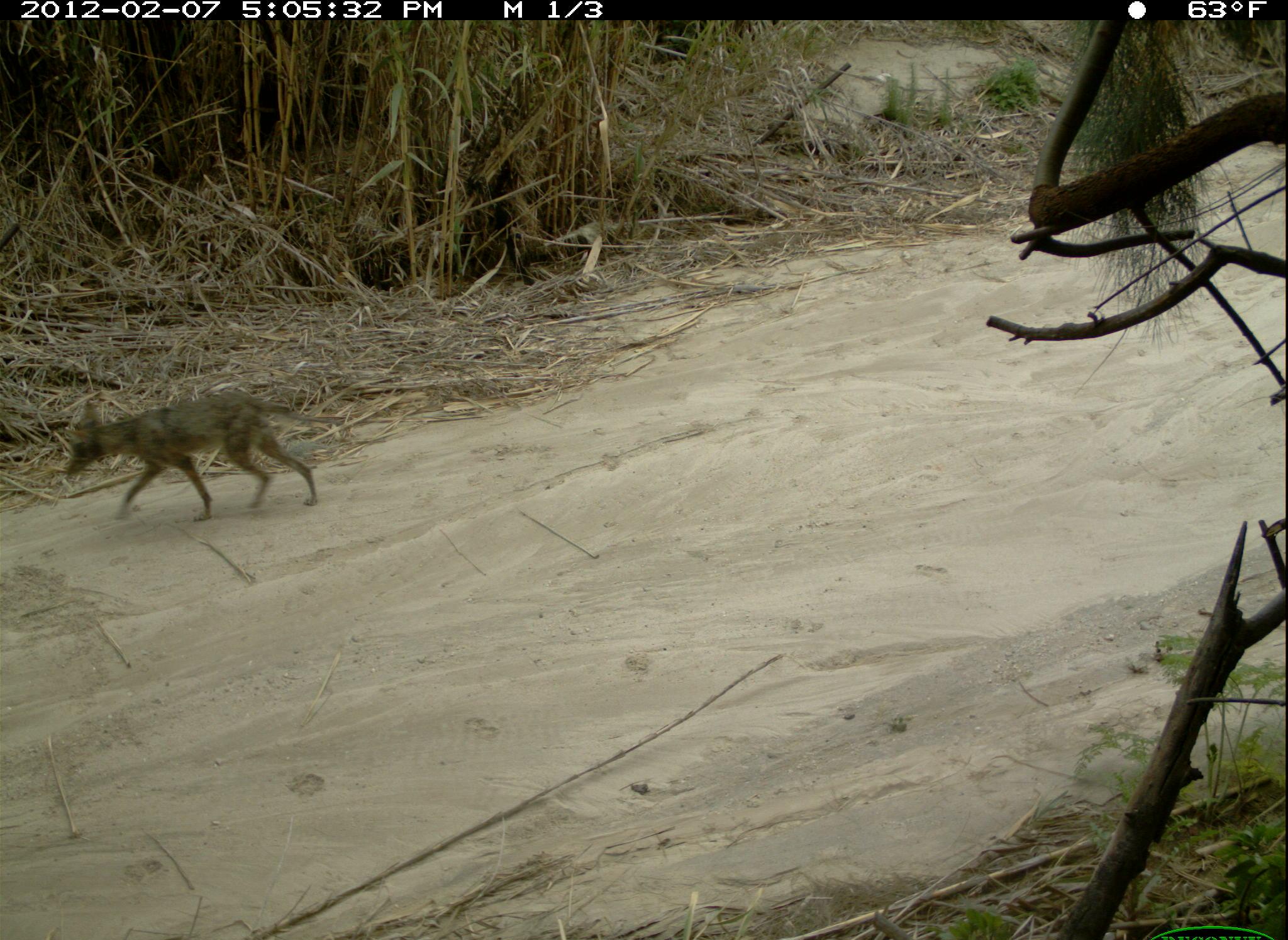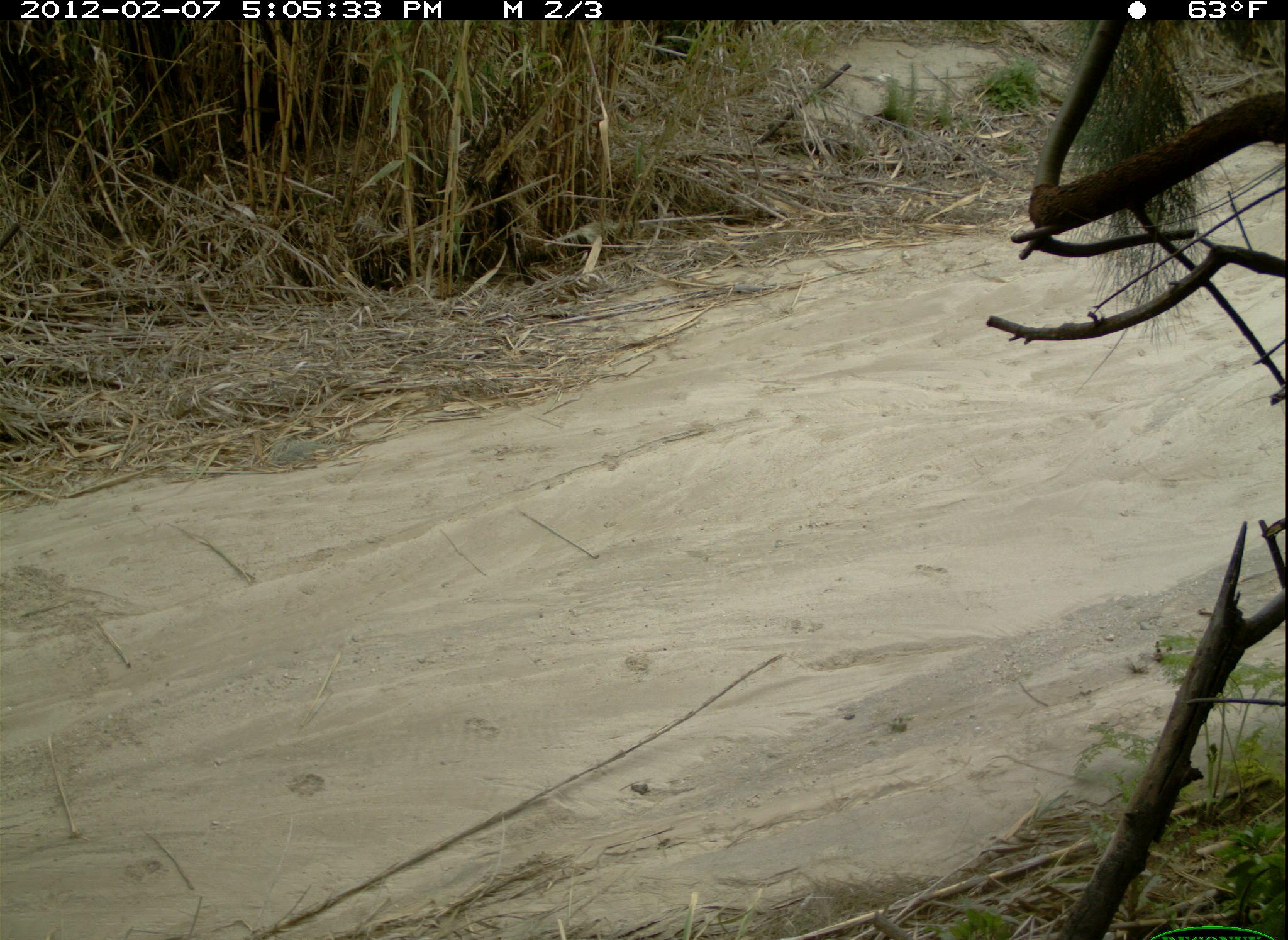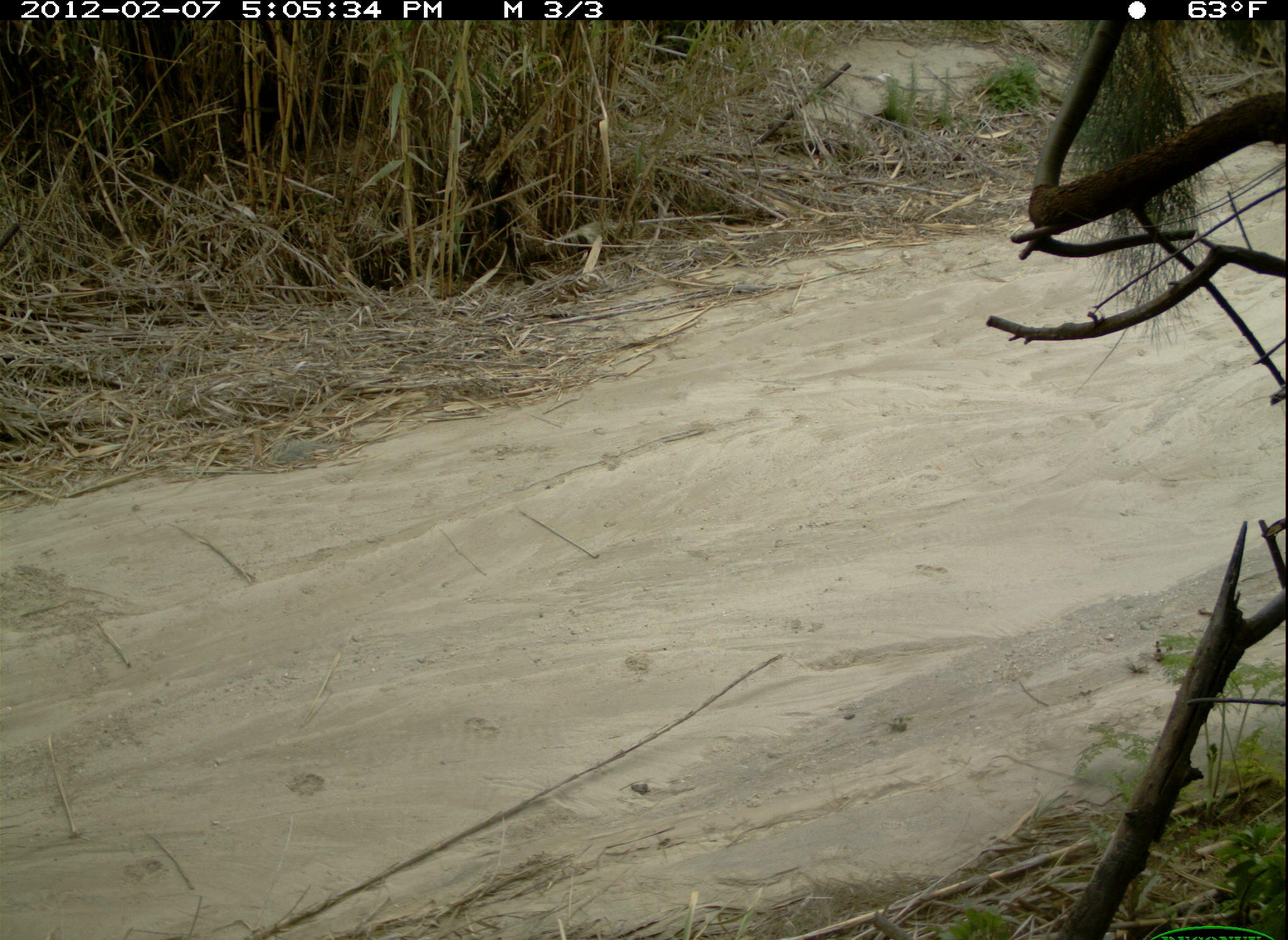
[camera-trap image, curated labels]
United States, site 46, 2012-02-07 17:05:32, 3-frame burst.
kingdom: Animalia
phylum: Chordata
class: Mammalia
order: Carnivora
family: Canidae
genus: Canis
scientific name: Canis latrans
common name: coyote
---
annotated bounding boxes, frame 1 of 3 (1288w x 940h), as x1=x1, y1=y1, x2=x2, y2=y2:
coyote: x1=53, y1=375, x2=343, y2=530